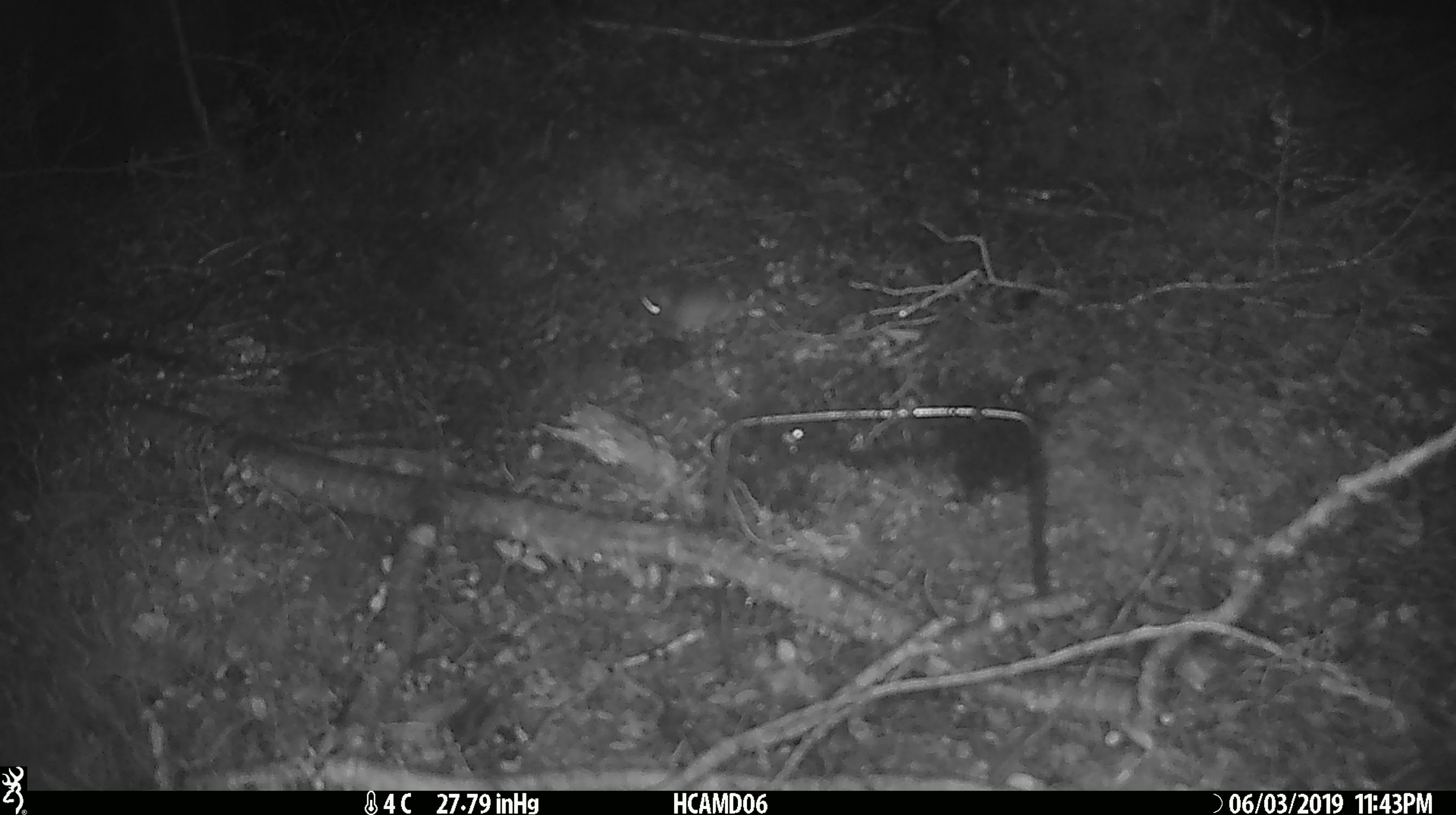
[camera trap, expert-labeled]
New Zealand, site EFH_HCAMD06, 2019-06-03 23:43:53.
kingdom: Animalia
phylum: Chordata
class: Mammalia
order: Rodentia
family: Muridae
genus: Mus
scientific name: Mus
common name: mouse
Mouse (Mus).